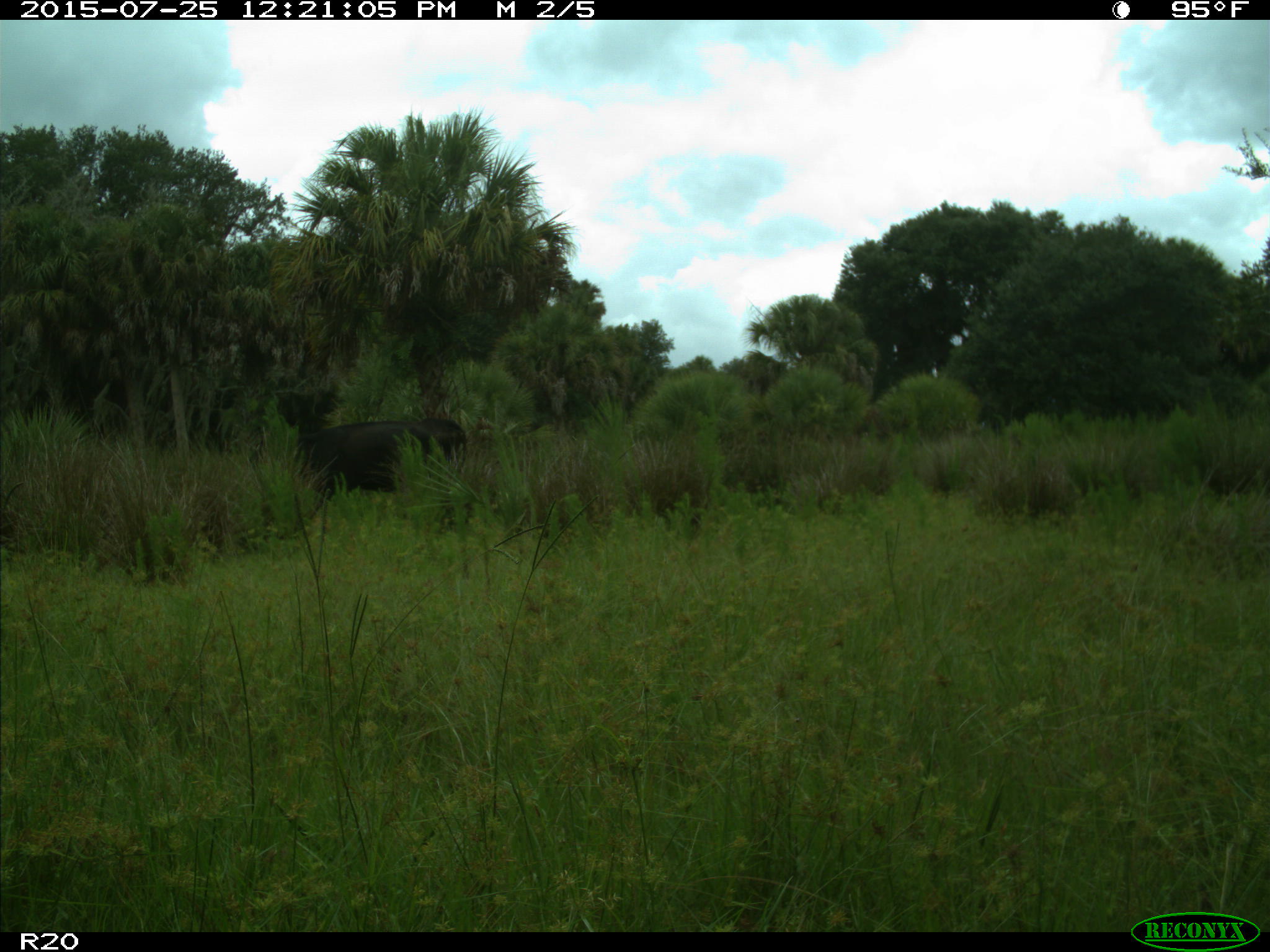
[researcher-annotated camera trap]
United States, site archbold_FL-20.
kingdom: Animalia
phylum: Chordata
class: Mammalia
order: Artiodactyla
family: Bovidae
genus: Bos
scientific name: Bos taurus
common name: domestic cow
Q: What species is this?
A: Bos taurus (domestic cow).